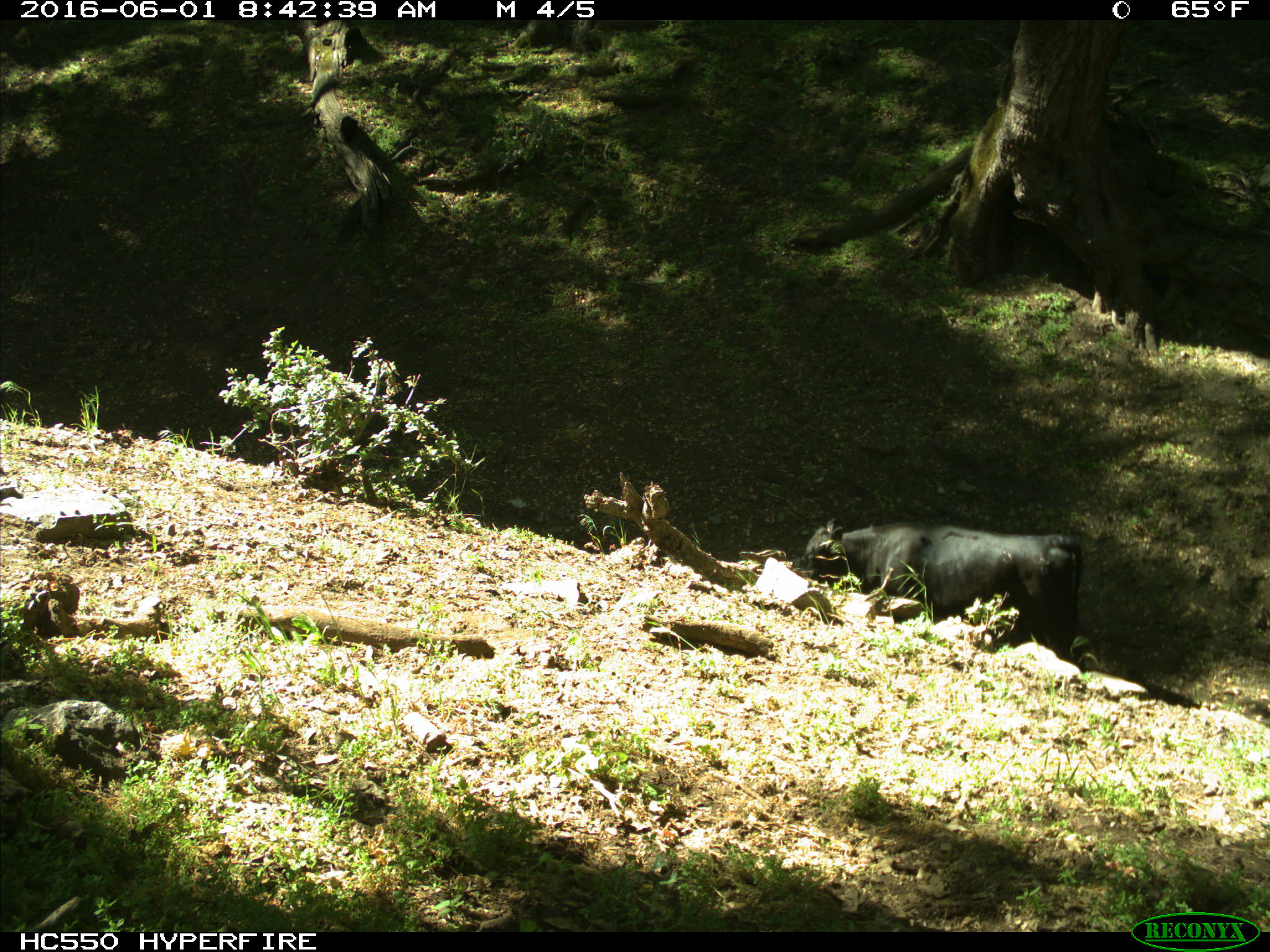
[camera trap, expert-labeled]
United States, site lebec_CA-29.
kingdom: Animalia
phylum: Chordata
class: Mammalia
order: Artiodactyla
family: Bovidae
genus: Bos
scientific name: Bos taurus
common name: domestic cow